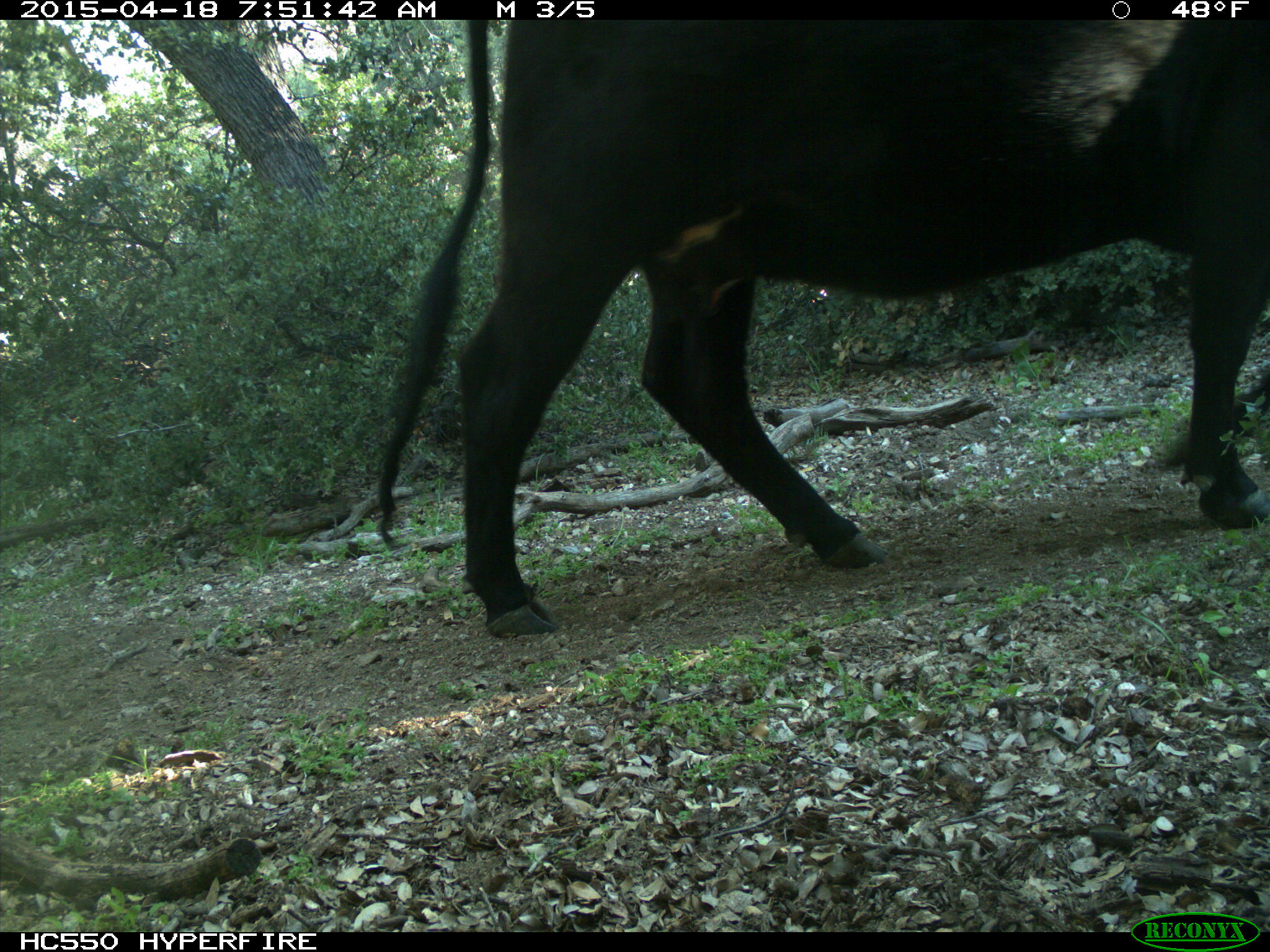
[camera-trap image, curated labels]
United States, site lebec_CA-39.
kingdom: Animalia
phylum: Chordata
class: Mammalia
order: Artiodactyla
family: Bovidae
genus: Bos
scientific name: Bos taurus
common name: domestic cow